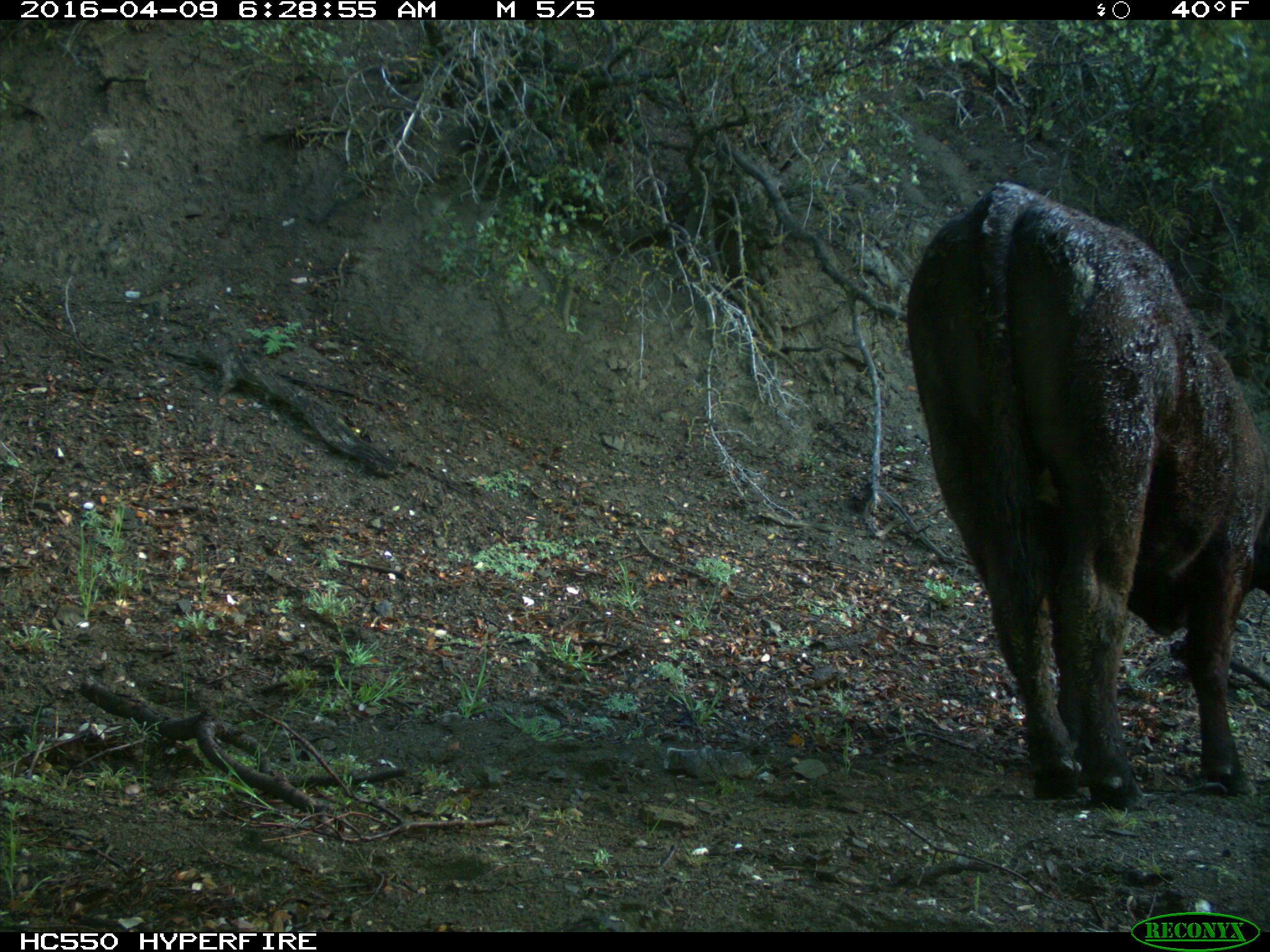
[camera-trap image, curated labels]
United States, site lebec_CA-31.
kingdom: Animalia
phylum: Chordata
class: Mammalia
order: Artiodactyla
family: Bovidae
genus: Bos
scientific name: Bos taurus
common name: domestic cow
Bos taurus (domestic cow).